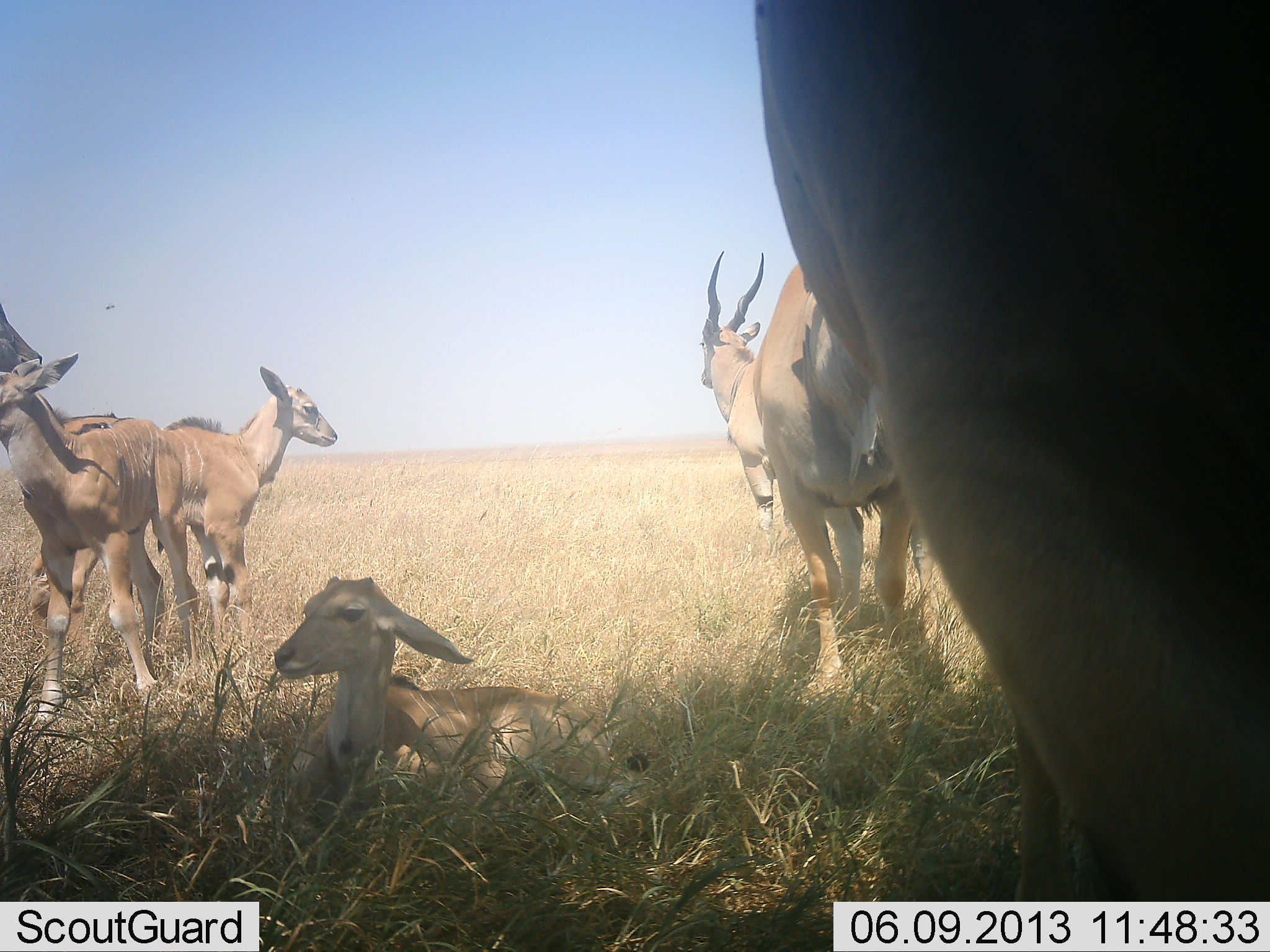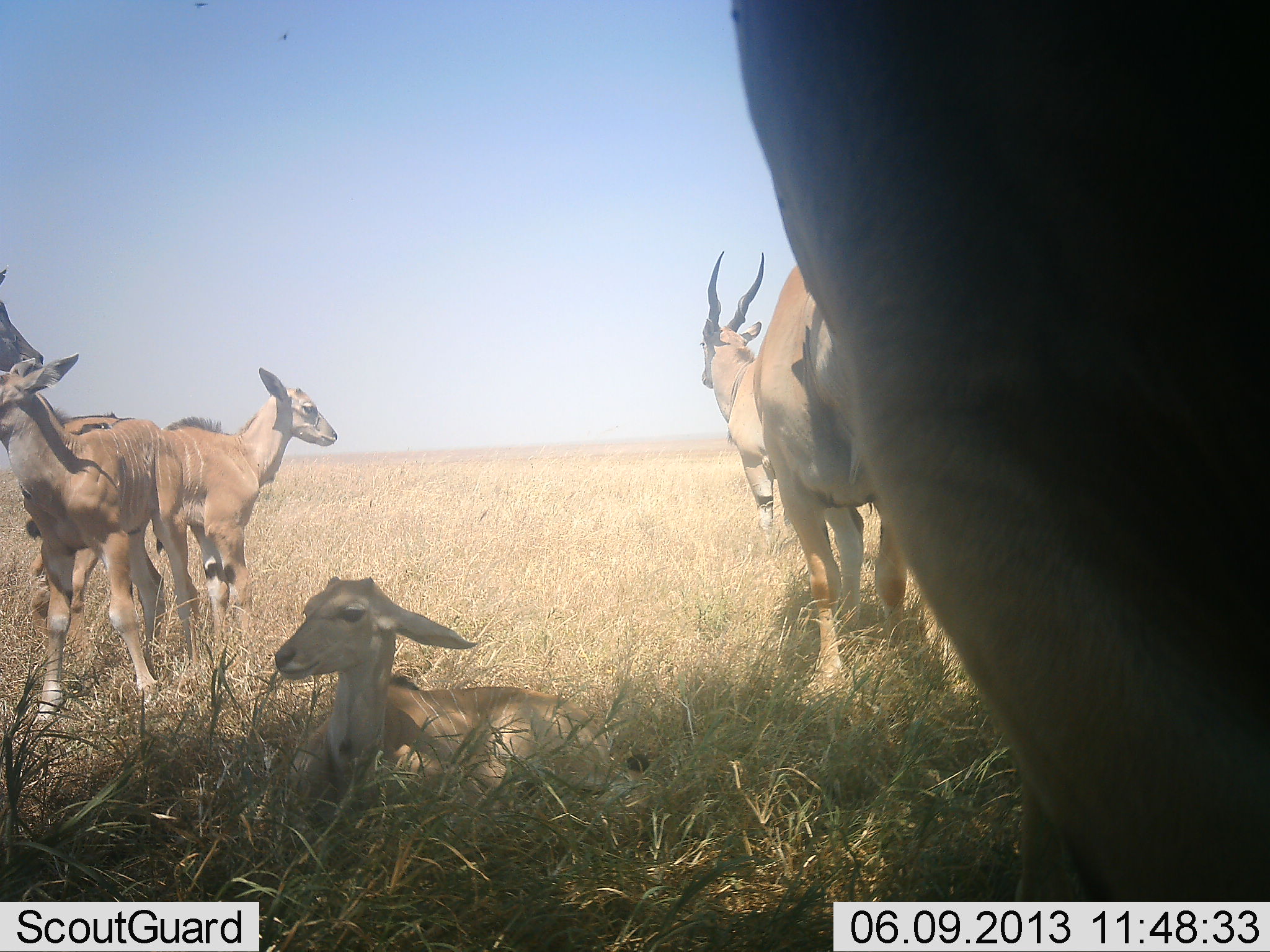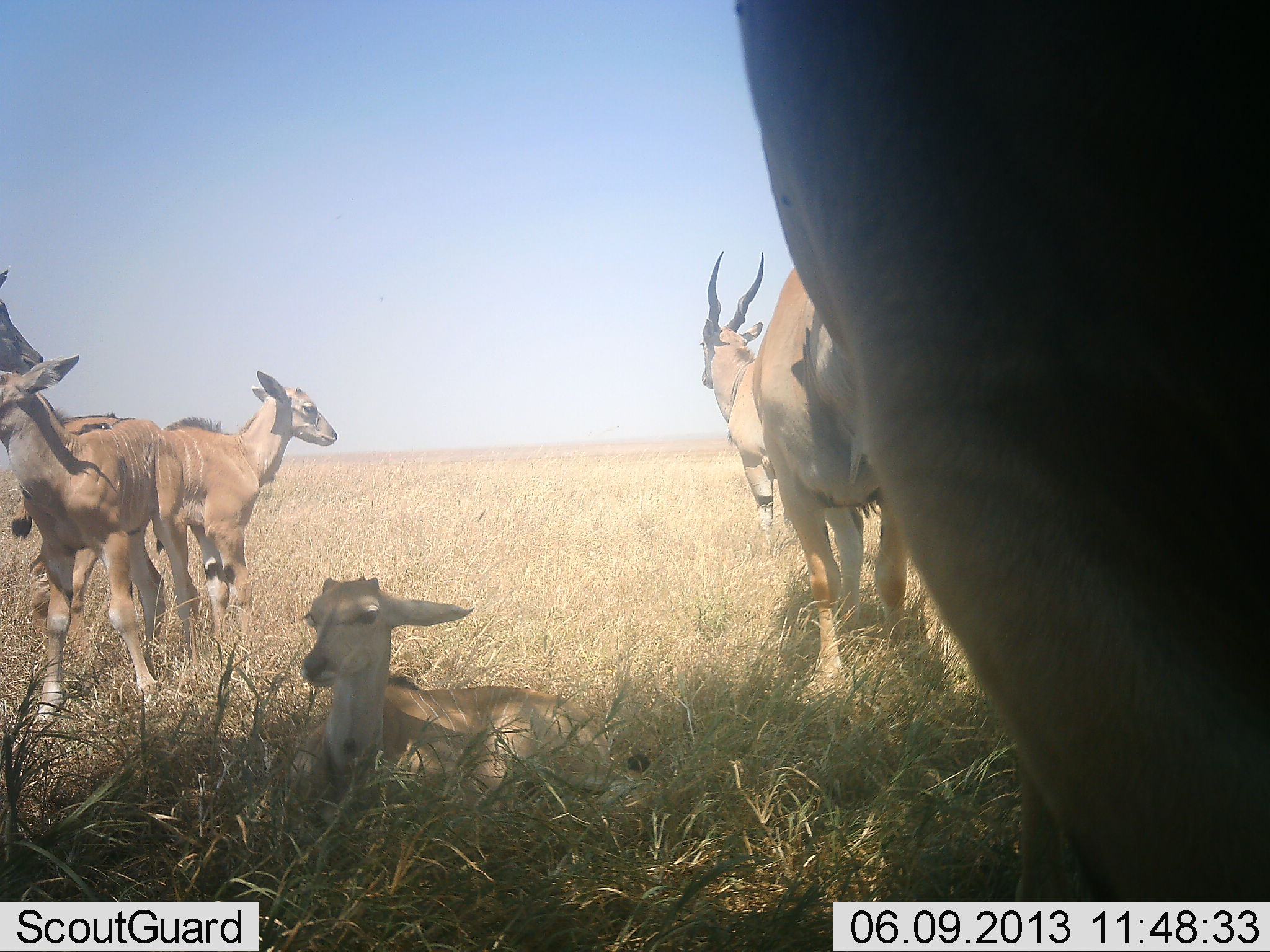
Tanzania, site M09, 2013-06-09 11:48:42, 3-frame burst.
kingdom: Animalia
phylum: Chordata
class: Mammalia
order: Artiodactyla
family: Bovidae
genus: Tragelaphus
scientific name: Tragelaphus oryx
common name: eland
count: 7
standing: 86%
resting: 90%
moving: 5%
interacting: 5%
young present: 81%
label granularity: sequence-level